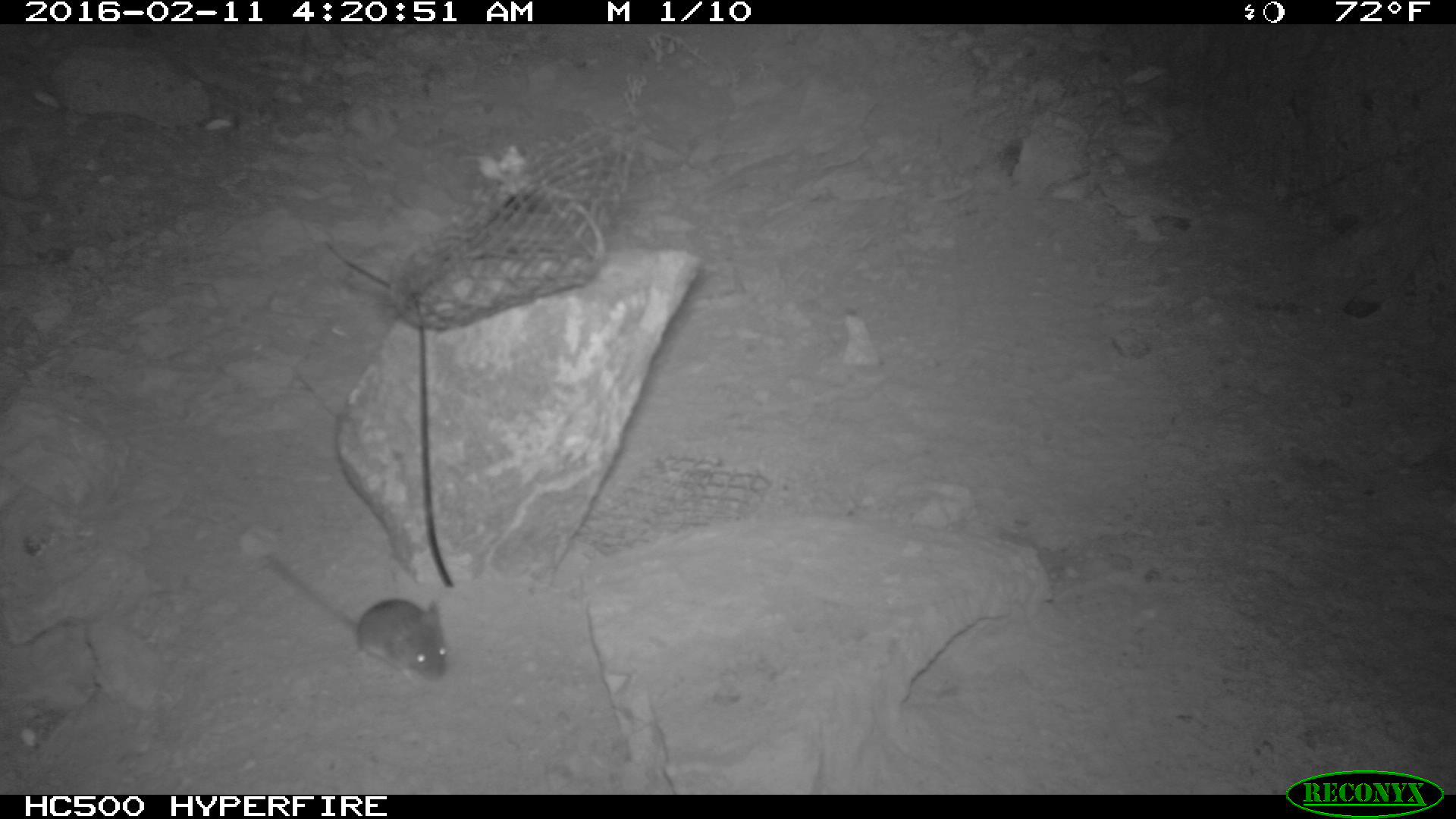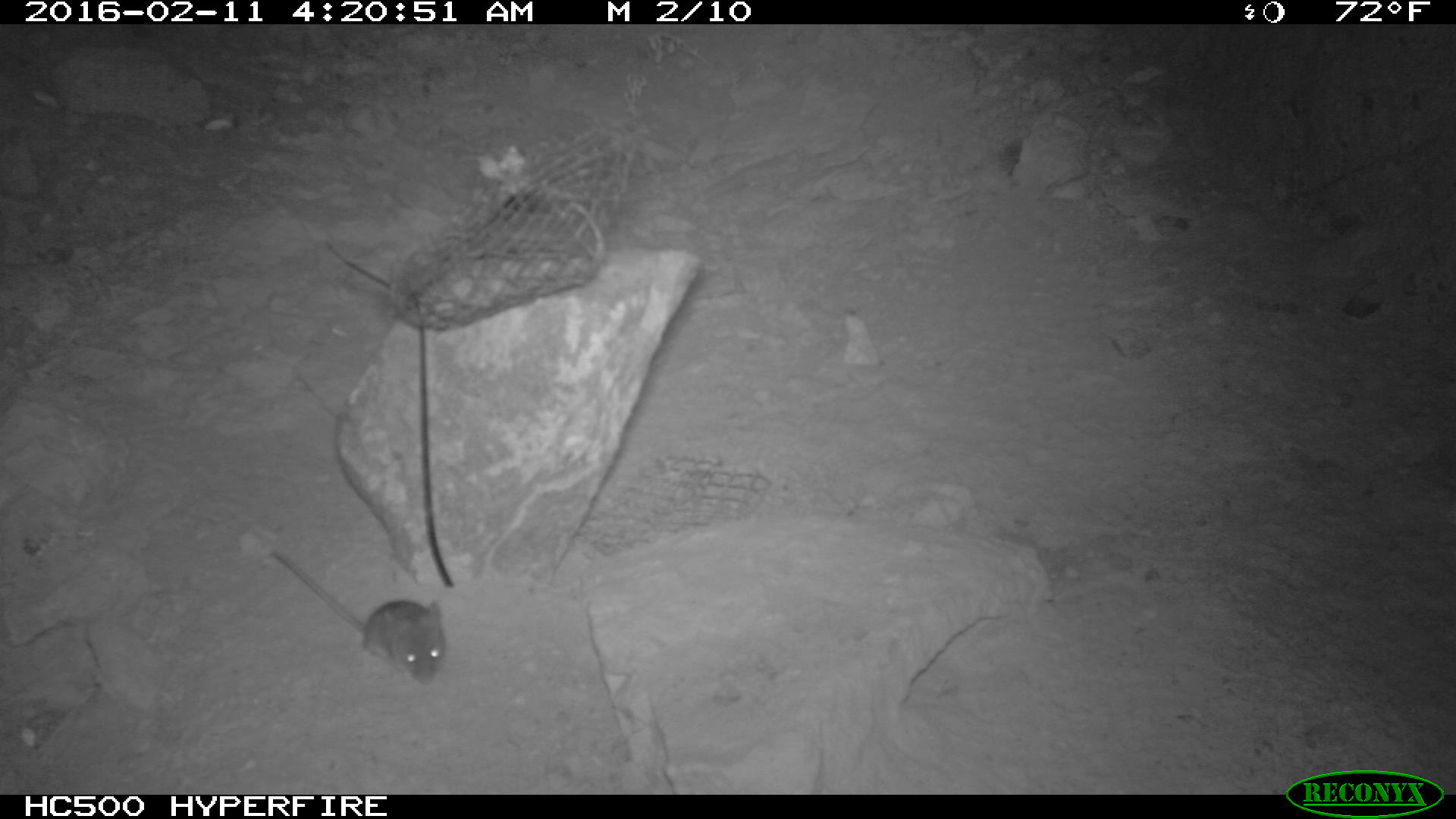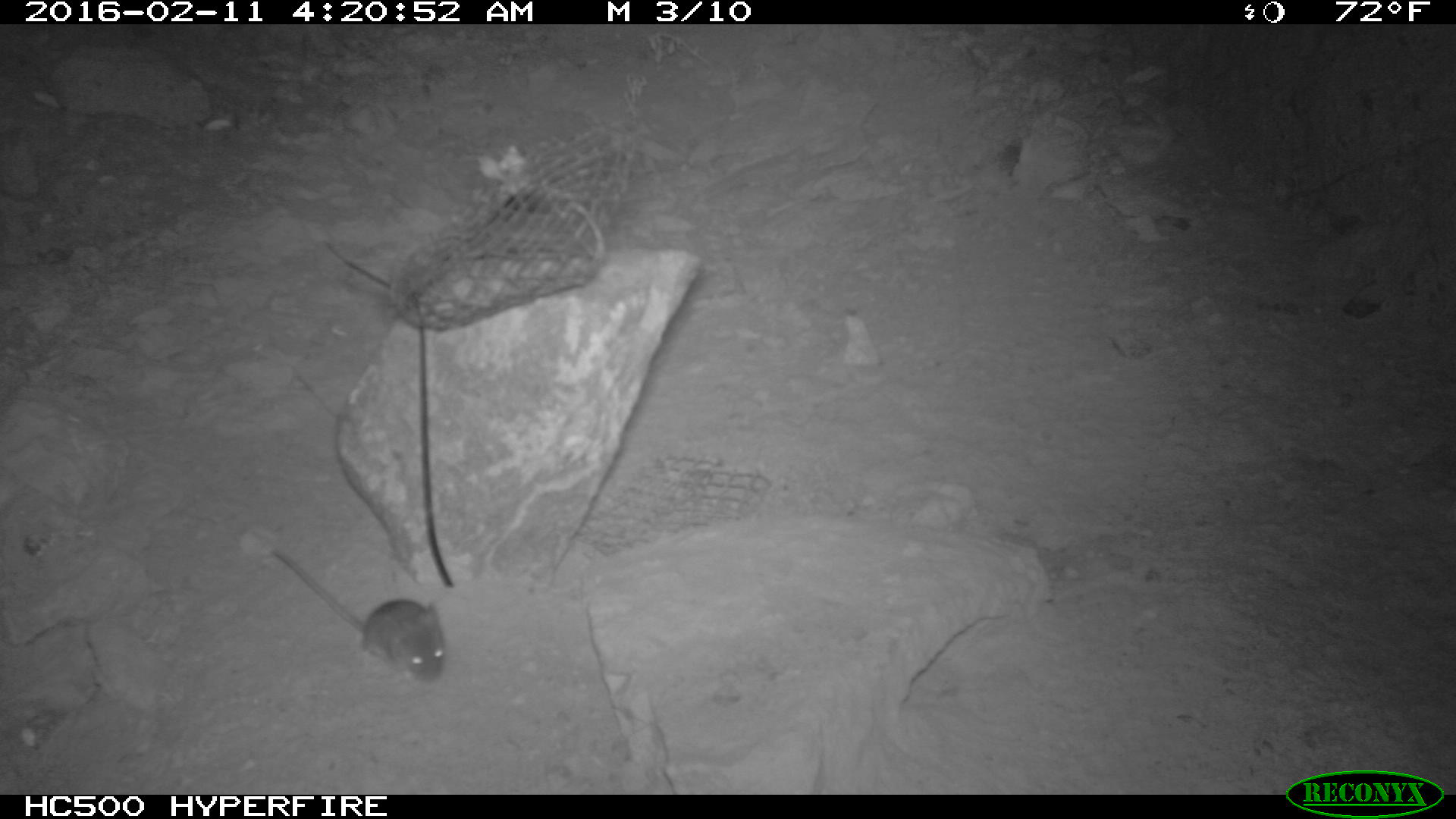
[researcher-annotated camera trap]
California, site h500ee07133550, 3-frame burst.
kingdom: Animalia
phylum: Chordata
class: Mammalia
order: Rodentia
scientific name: Rodentia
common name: rodent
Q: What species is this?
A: Rodent (Rodentia).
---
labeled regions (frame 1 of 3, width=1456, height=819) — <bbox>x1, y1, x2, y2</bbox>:
rodent: <bbox>264, 557, 448, 687</bbox>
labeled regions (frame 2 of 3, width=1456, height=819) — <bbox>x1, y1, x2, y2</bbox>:
rodent: <bbox>269, 547, 445, 681</bbox>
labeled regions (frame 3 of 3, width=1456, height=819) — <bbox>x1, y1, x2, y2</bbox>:
rodent: <bbox>269, 550, 445, 682</bbox>